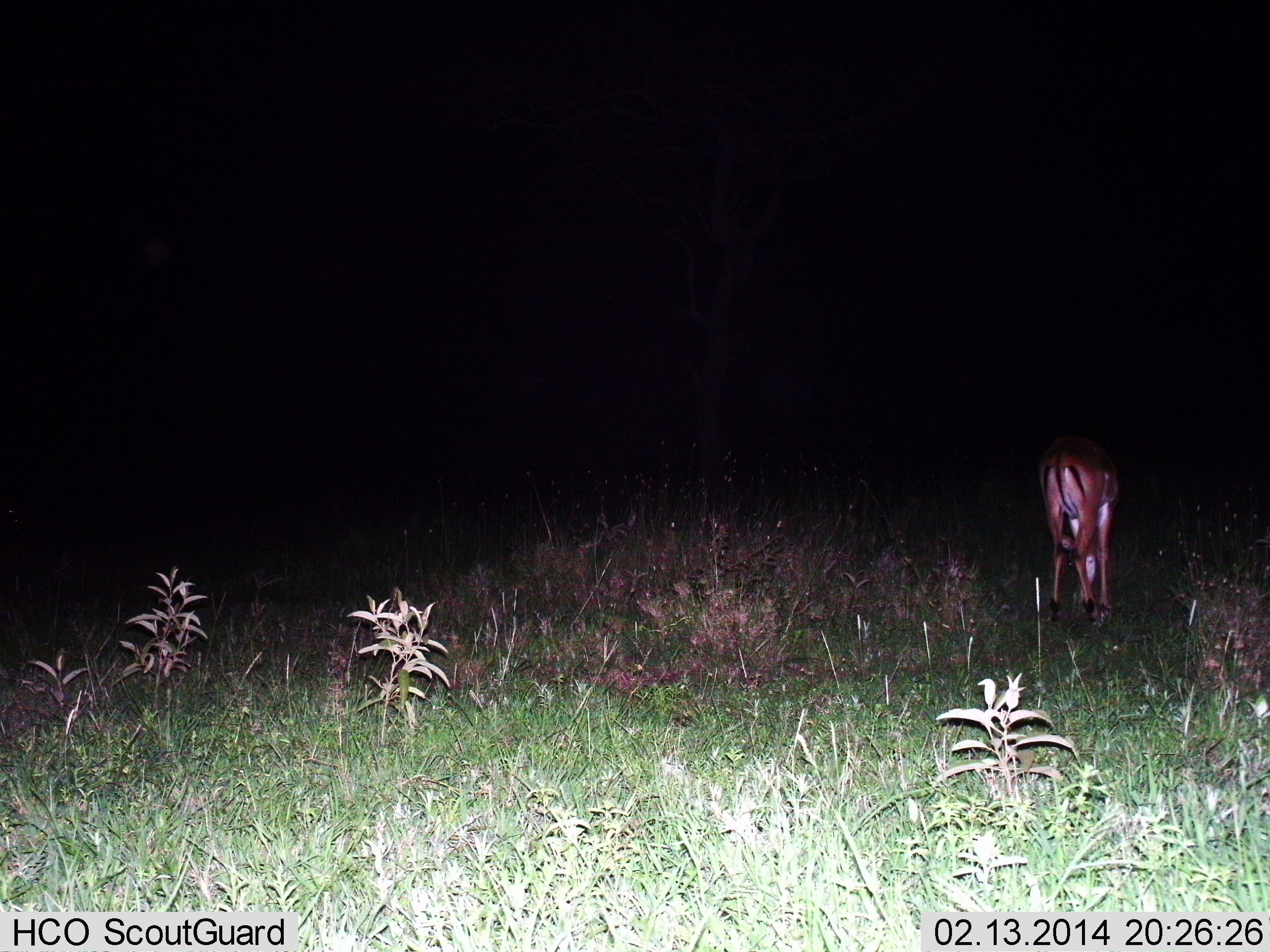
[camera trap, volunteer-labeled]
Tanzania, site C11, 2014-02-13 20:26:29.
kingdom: Animalia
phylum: Chordata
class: Mammalia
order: Artiodactyla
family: Bovidae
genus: Aepyceros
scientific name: Aepyceros melampus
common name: impala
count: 1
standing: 48%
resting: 0%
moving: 14%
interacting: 0%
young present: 0%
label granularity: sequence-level